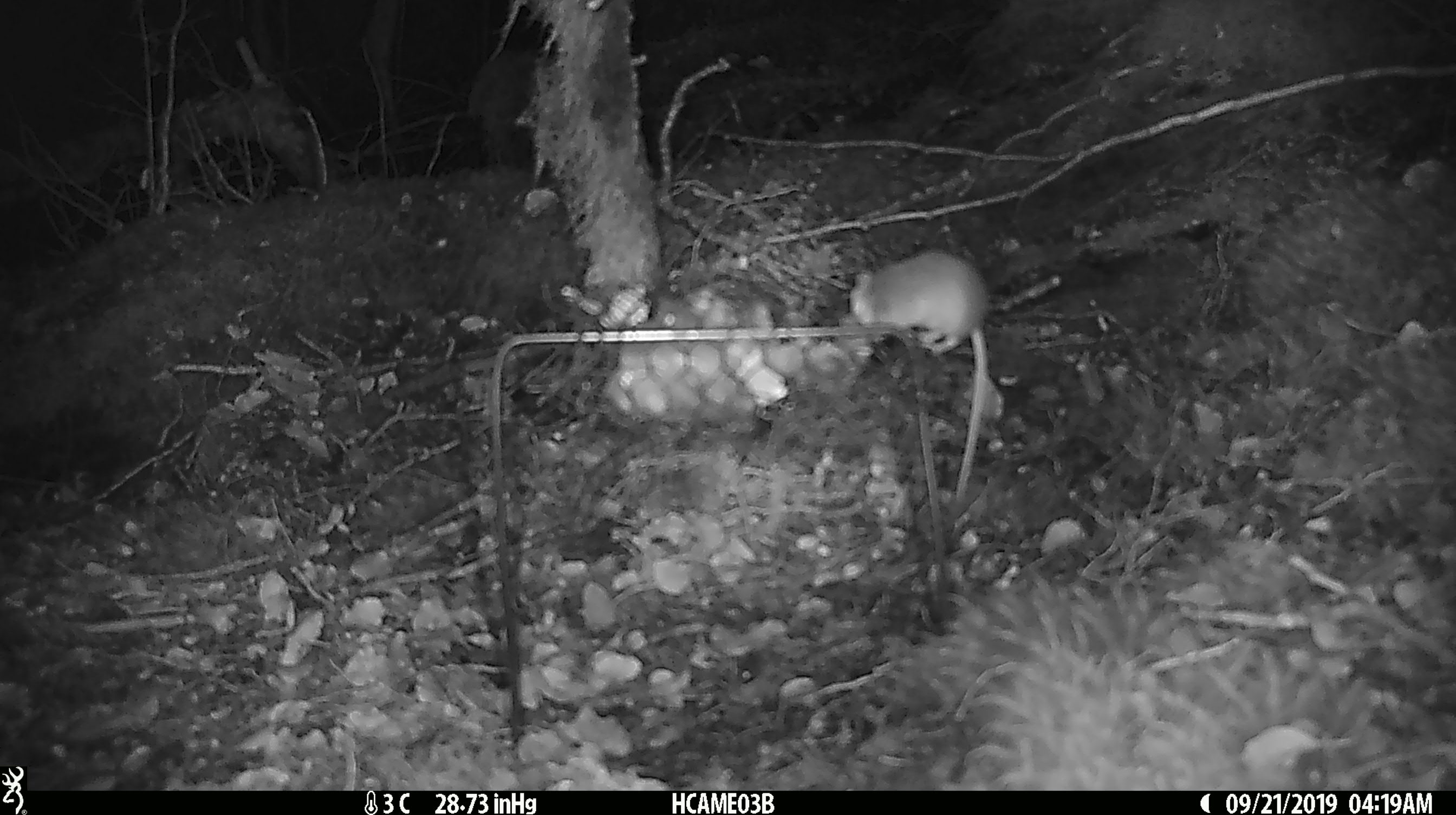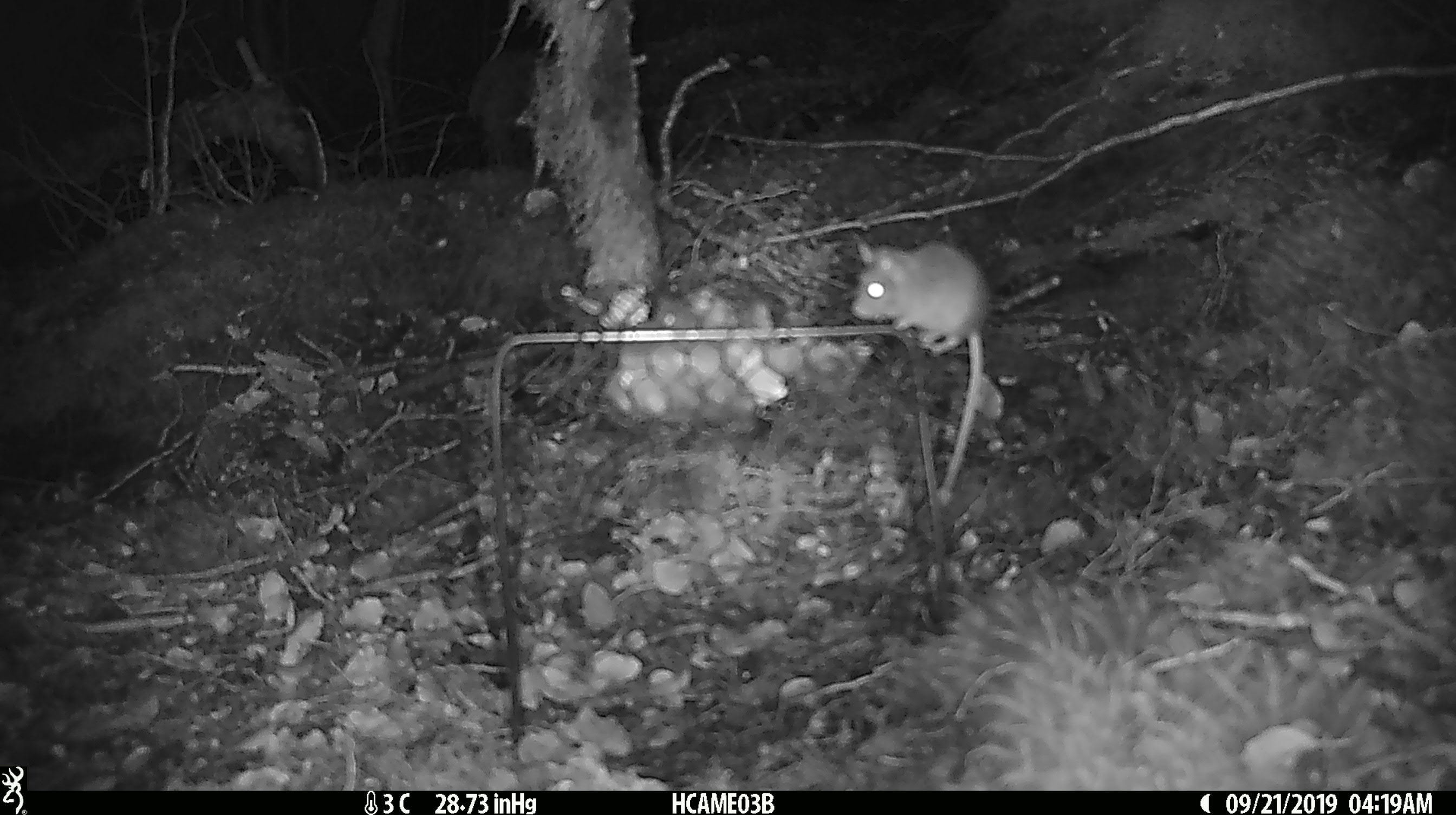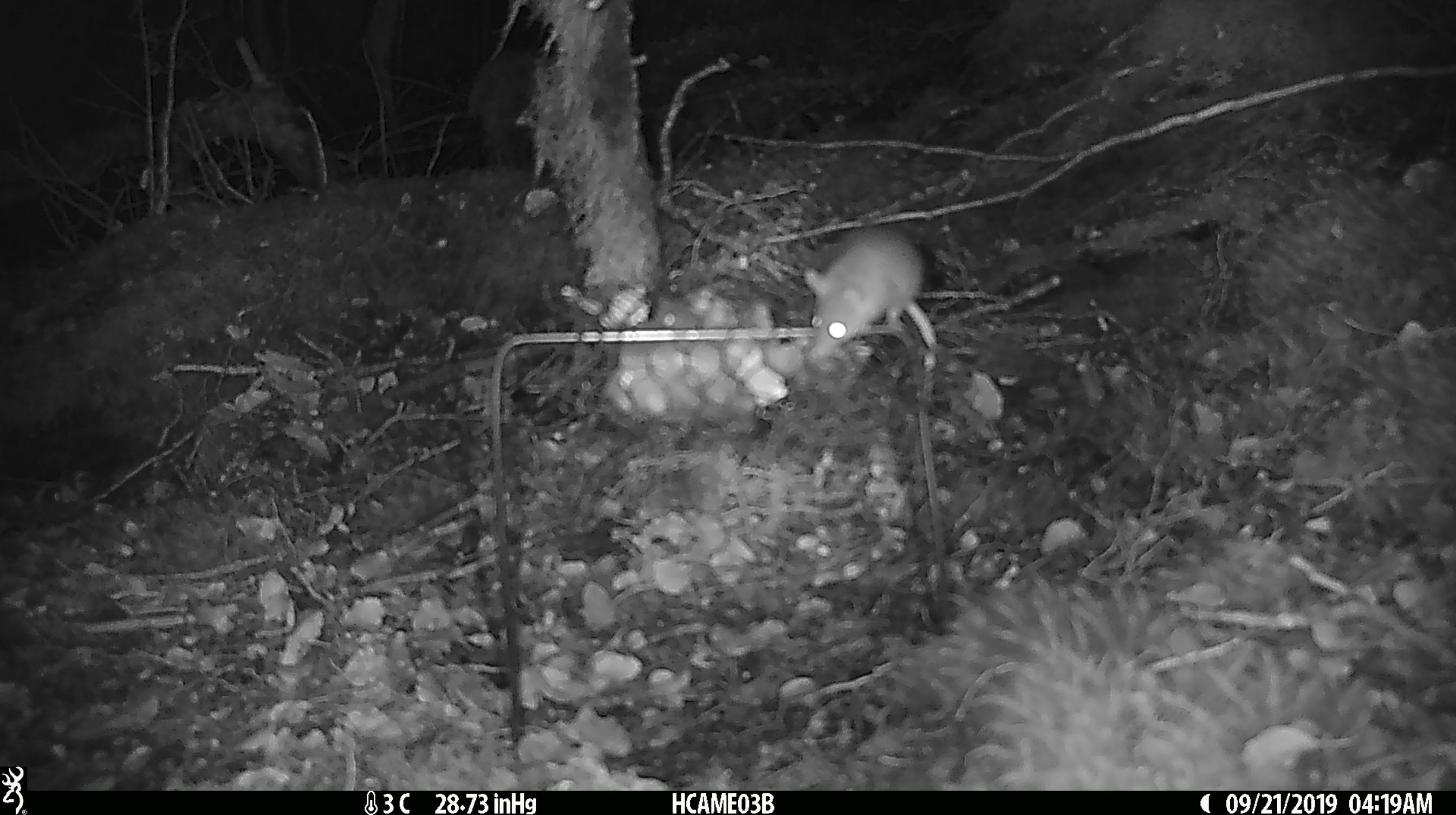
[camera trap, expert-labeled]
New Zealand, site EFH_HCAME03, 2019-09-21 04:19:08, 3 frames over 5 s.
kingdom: Animalia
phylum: Chordata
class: Mammalia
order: Rodentia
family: Muridae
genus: Mus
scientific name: Mus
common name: mouse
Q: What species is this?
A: Mouse (Mus).